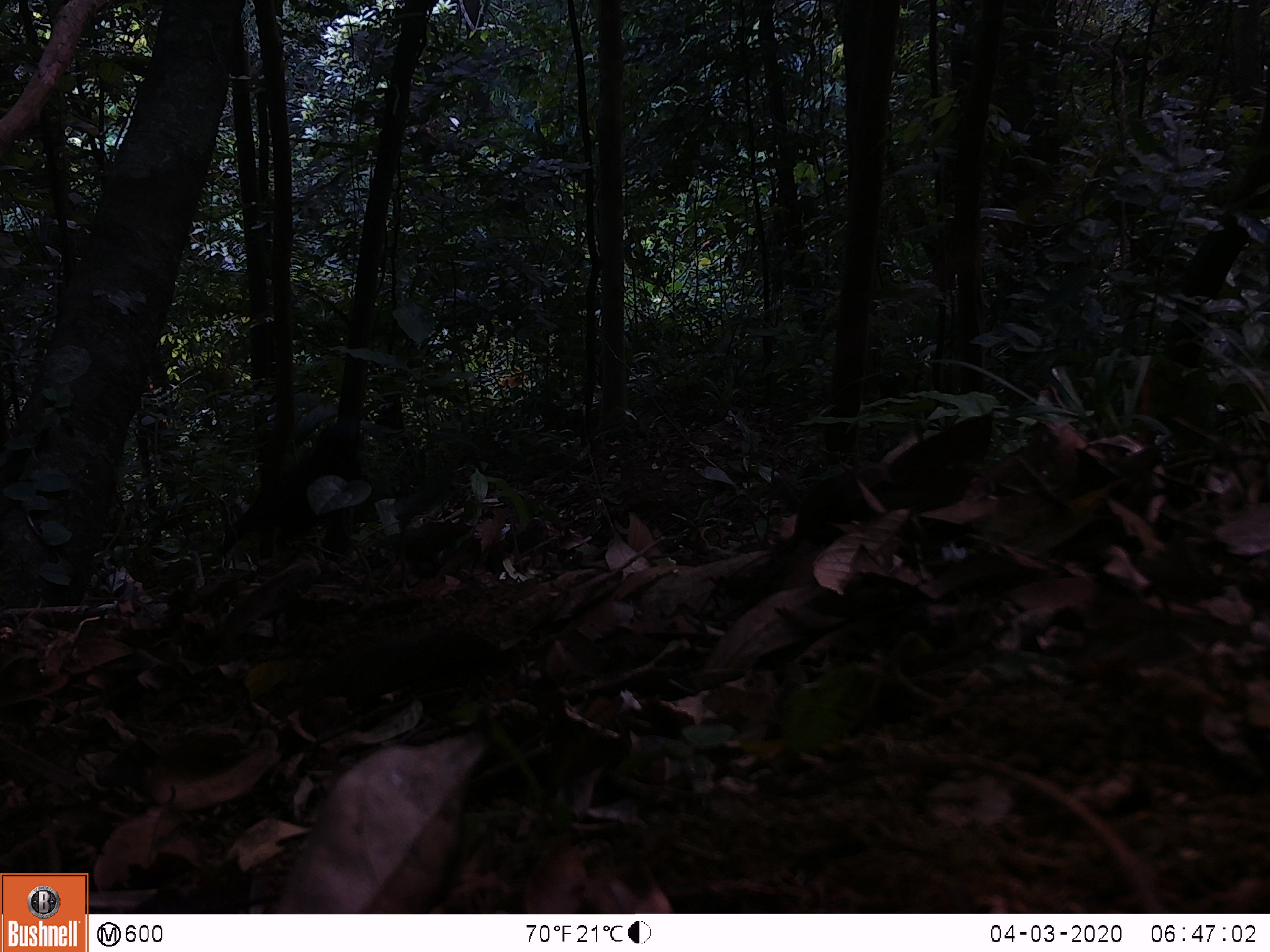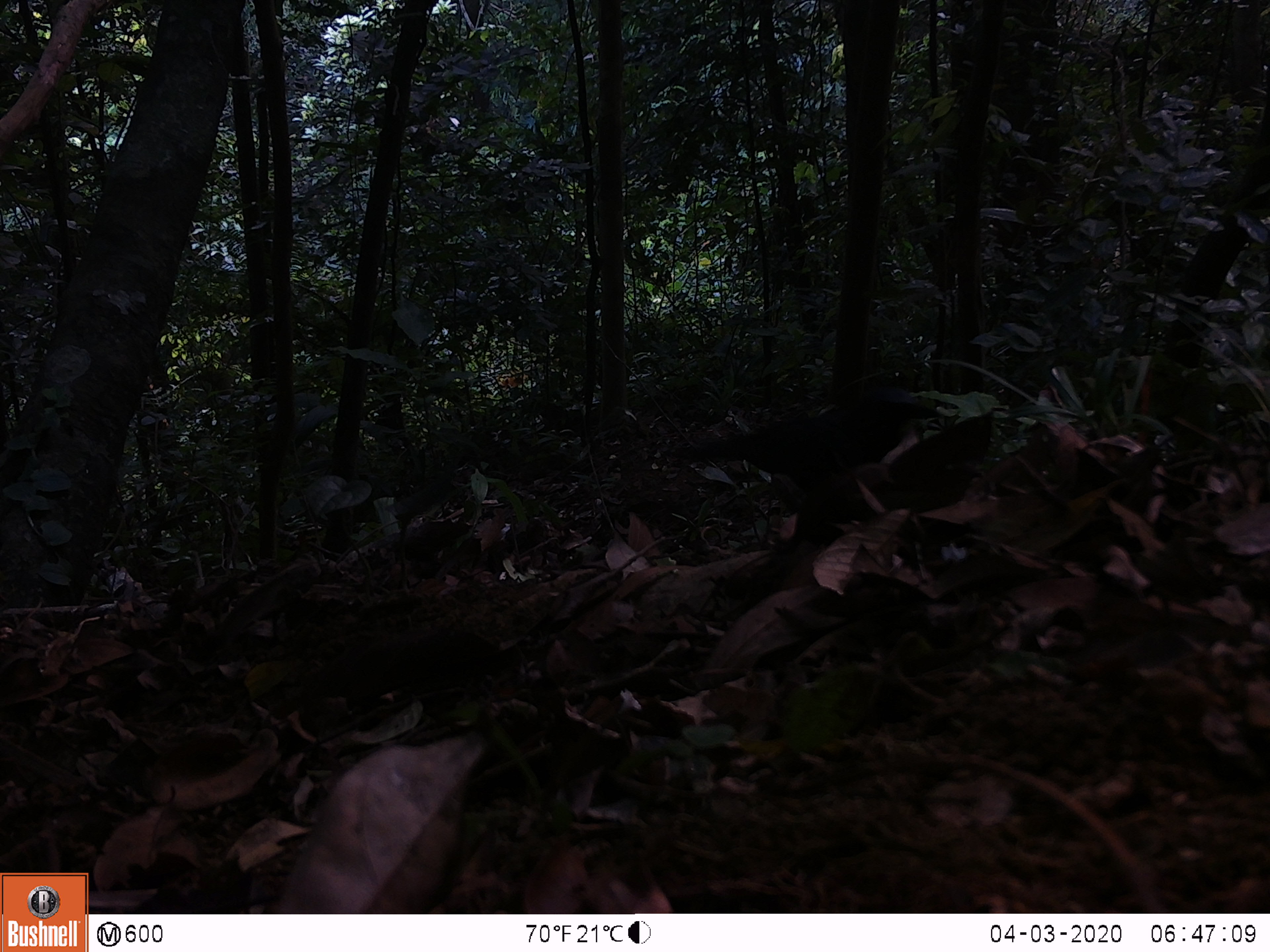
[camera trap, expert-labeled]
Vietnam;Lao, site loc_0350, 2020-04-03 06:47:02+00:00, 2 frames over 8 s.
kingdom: Animalia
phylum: Chordata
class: Aves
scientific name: Aves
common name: bird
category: unidentified bird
Unidentified bird (bird) (Aves). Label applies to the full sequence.